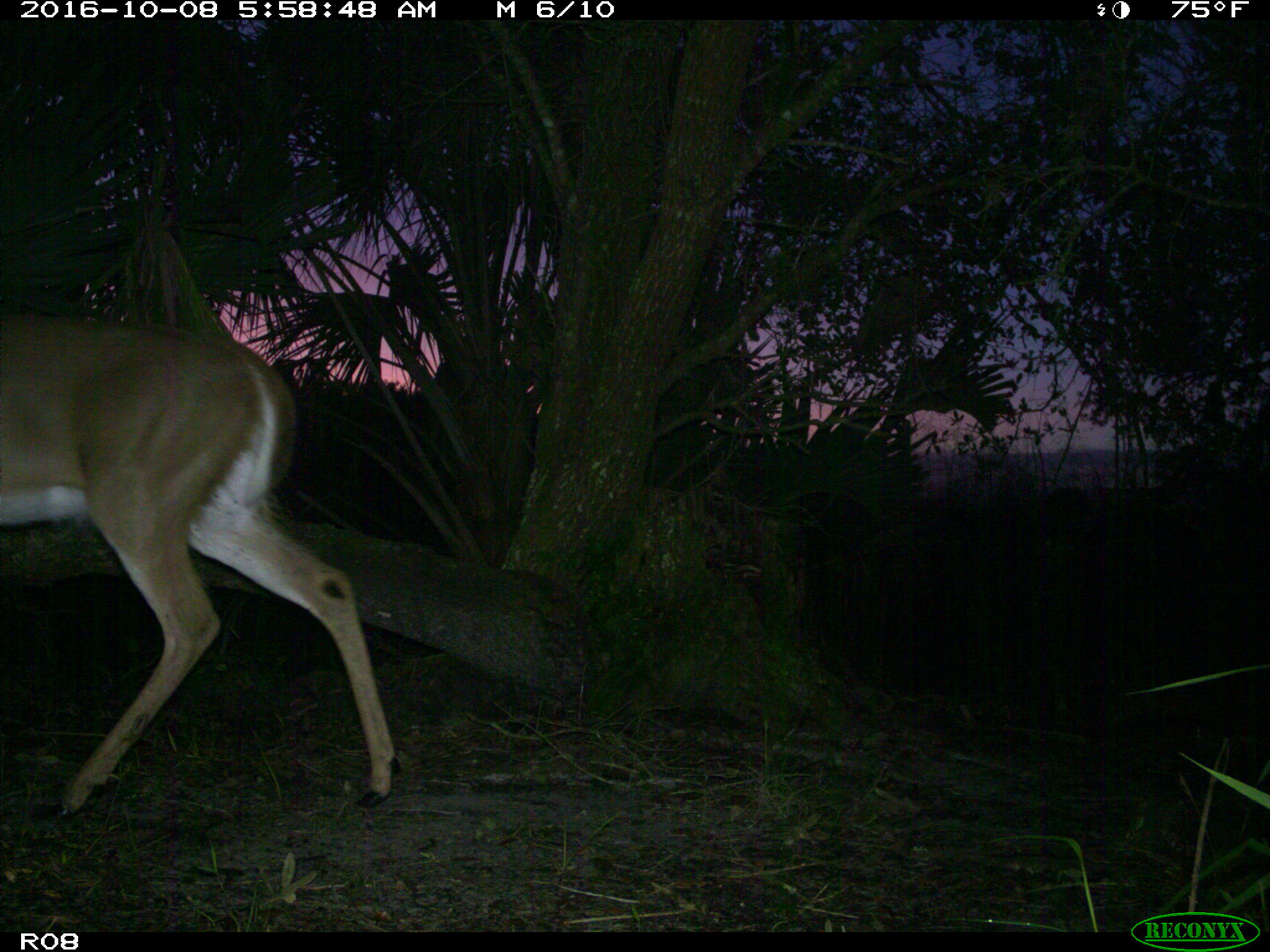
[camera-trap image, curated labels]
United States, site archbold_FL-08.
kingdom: Animalia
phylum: Chordata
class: Mammalia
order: Artiodactyla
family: Cervidae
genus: Odocoileus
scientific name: Odocoileus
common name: deer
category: unidentified deer